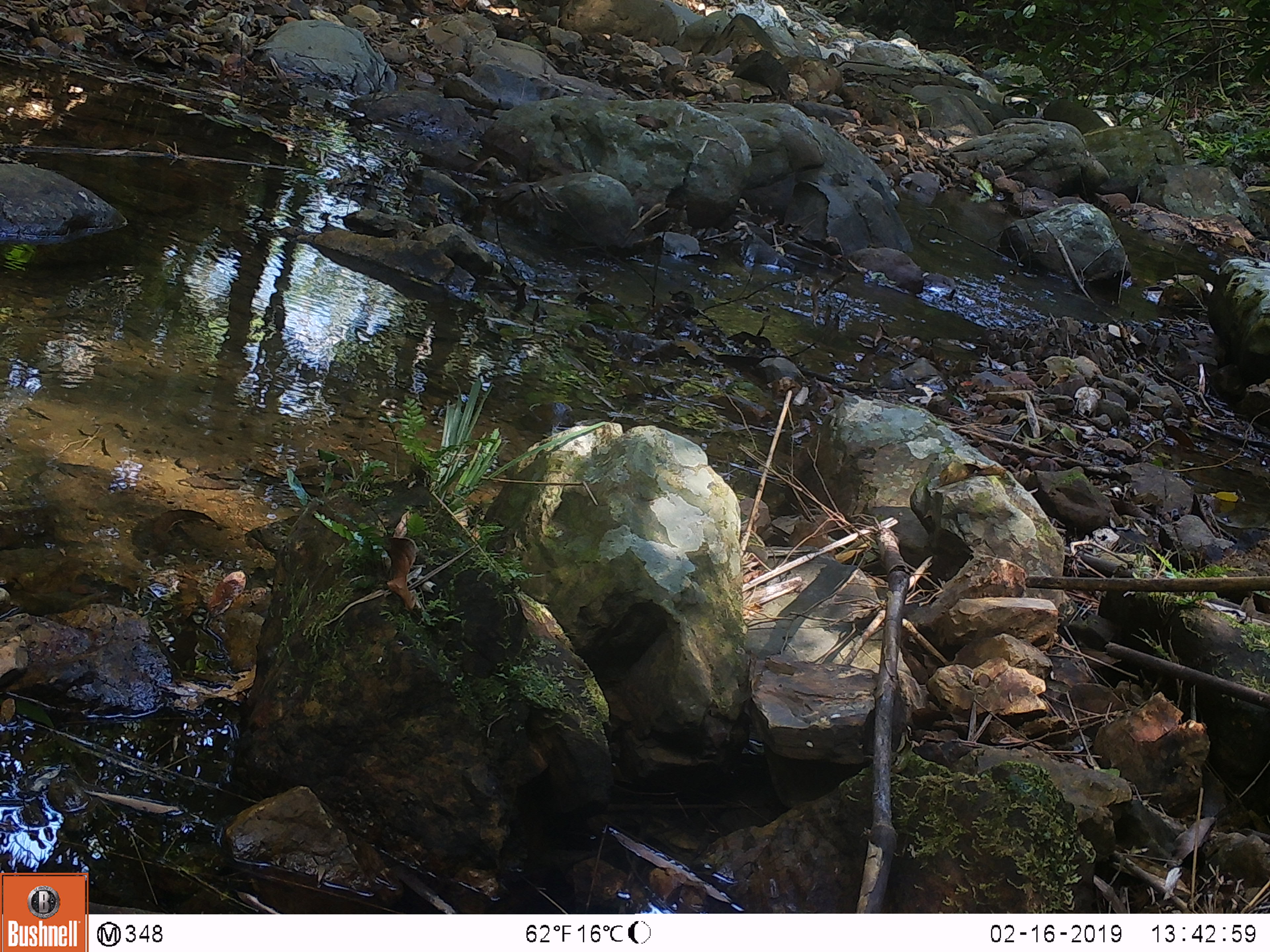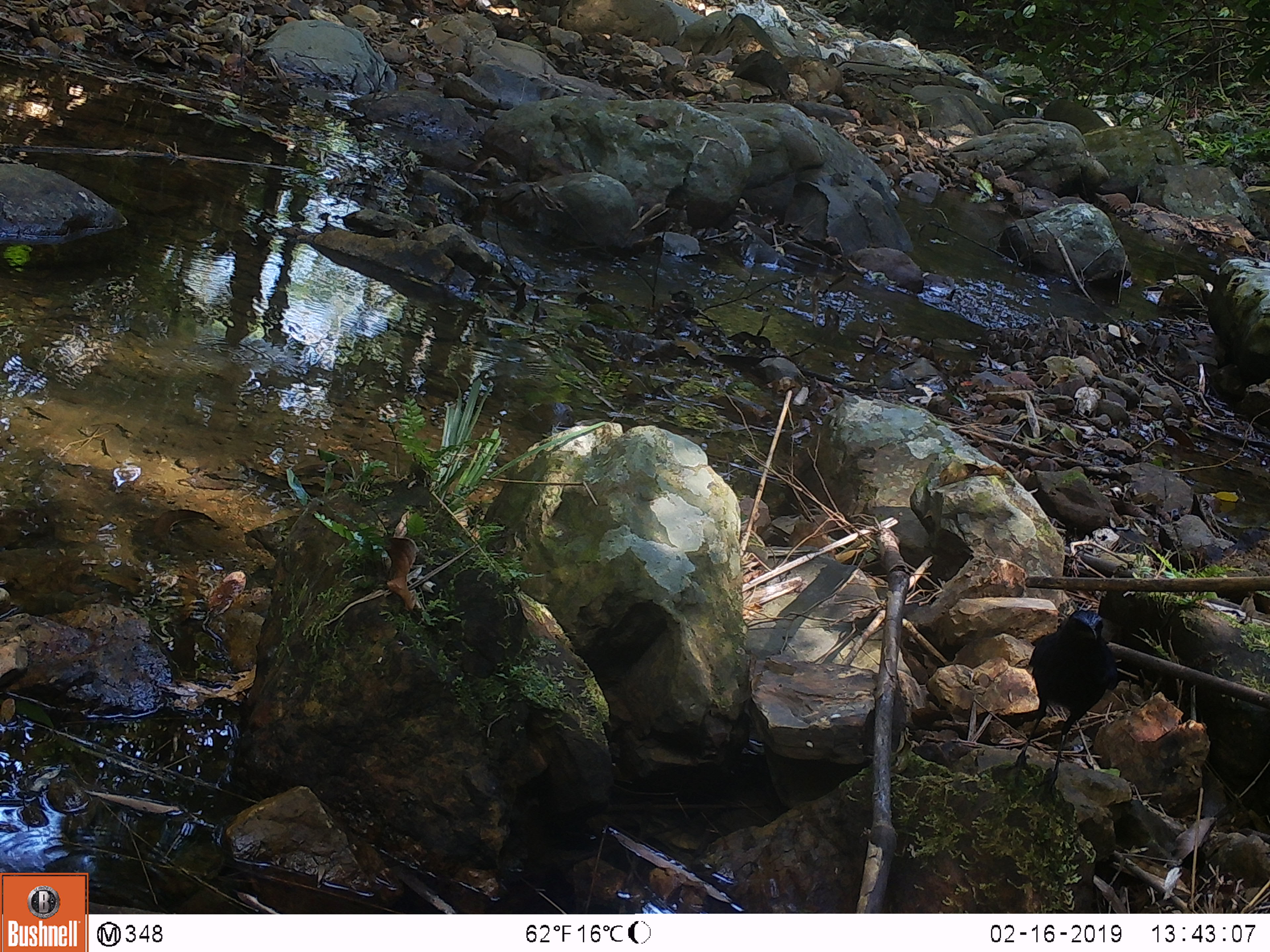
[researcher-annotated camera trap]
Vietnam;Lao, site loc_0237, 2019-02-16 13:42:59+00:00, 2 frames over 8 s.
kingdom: Animalia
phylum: Chordata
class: Aves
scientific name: Aves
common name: bird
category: unidentified bird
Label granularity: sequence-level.